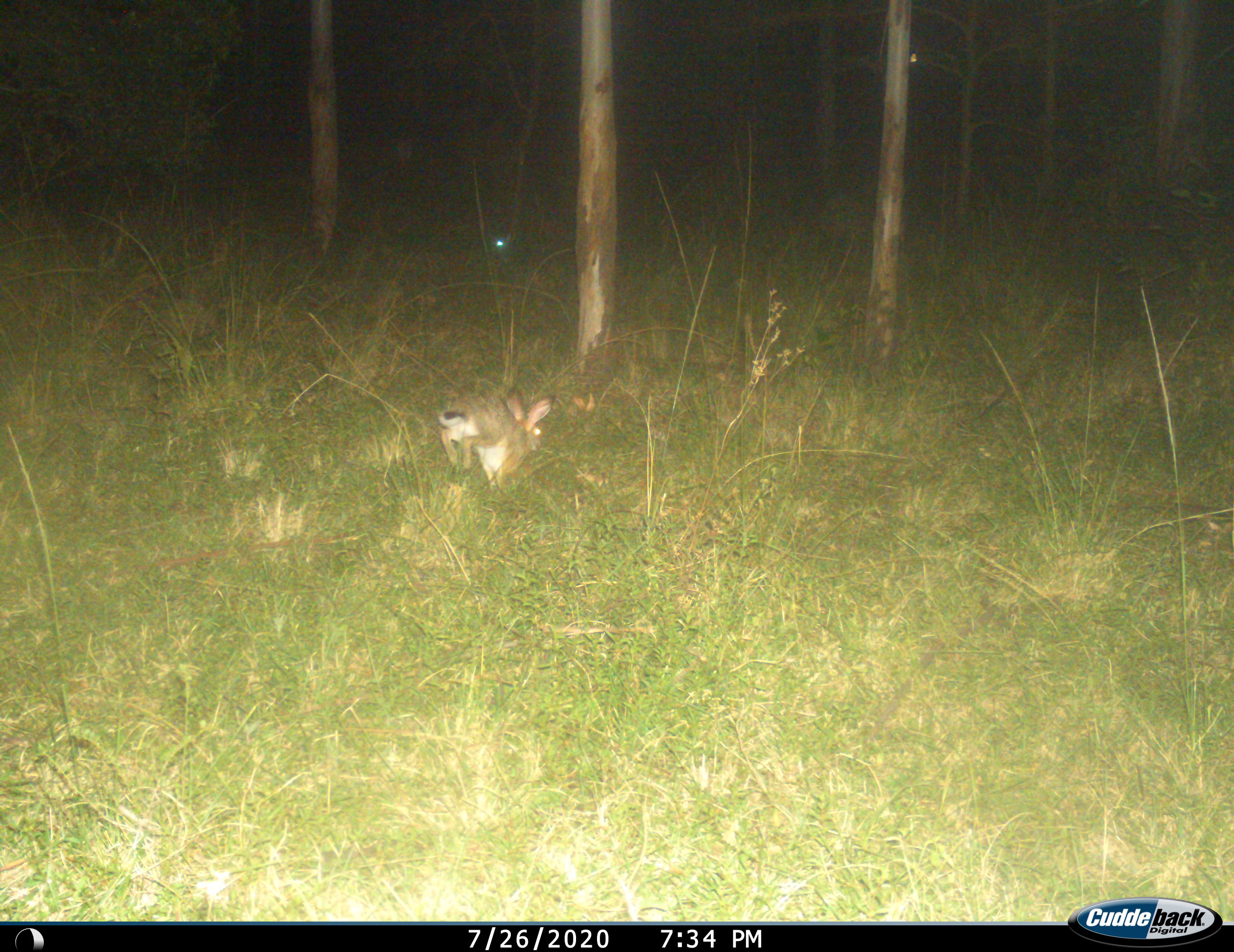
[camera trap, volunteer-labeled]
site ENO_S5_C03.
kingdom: Animalia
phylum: Chordata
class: Mammalia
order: Lagomorpha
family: Leporidae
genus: Lepus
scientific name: Lepus saxatilis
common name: scrub hare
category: haresavannah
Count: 1.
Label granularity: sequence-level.